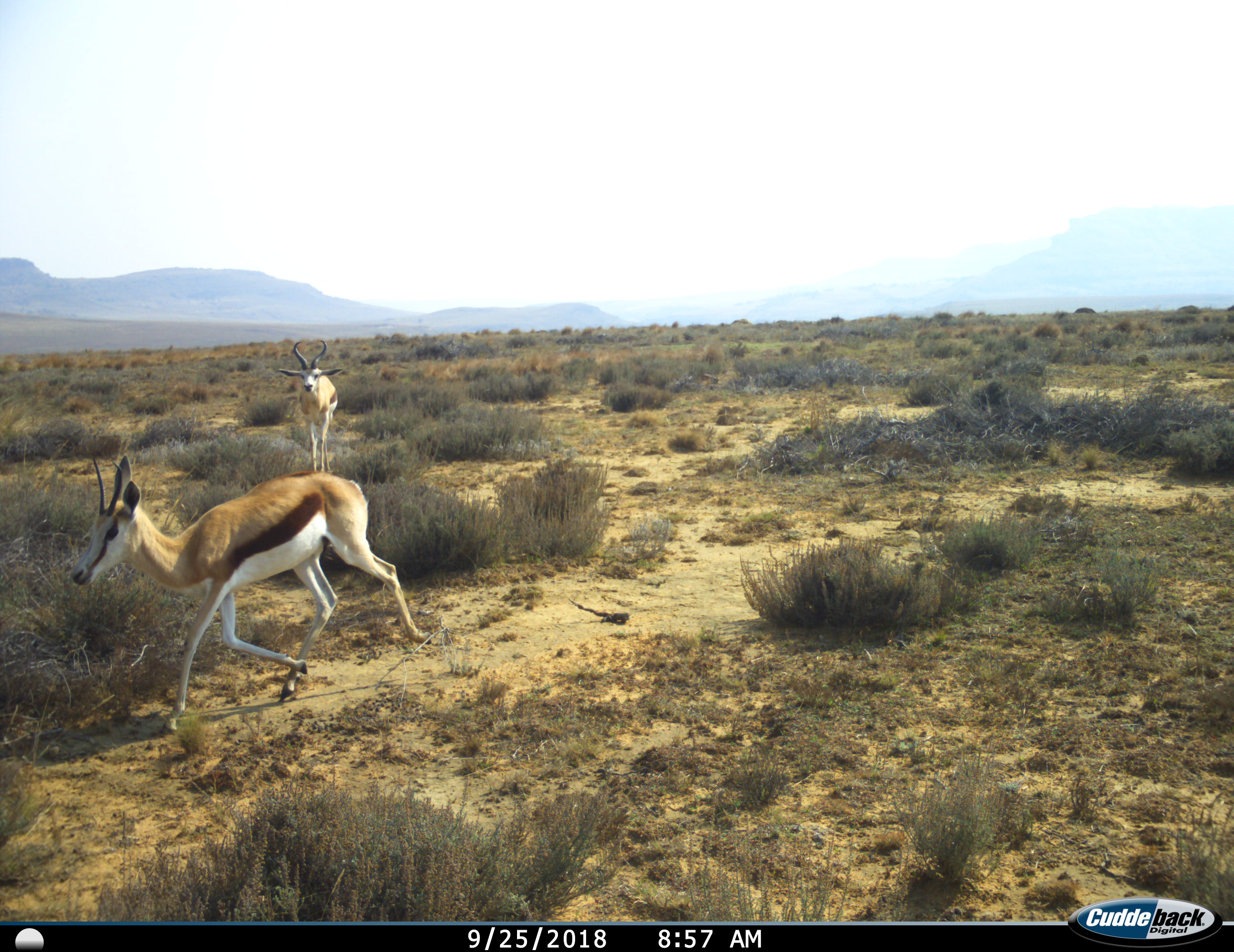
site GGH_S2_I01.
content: unidentified animal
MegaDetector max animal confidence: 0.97